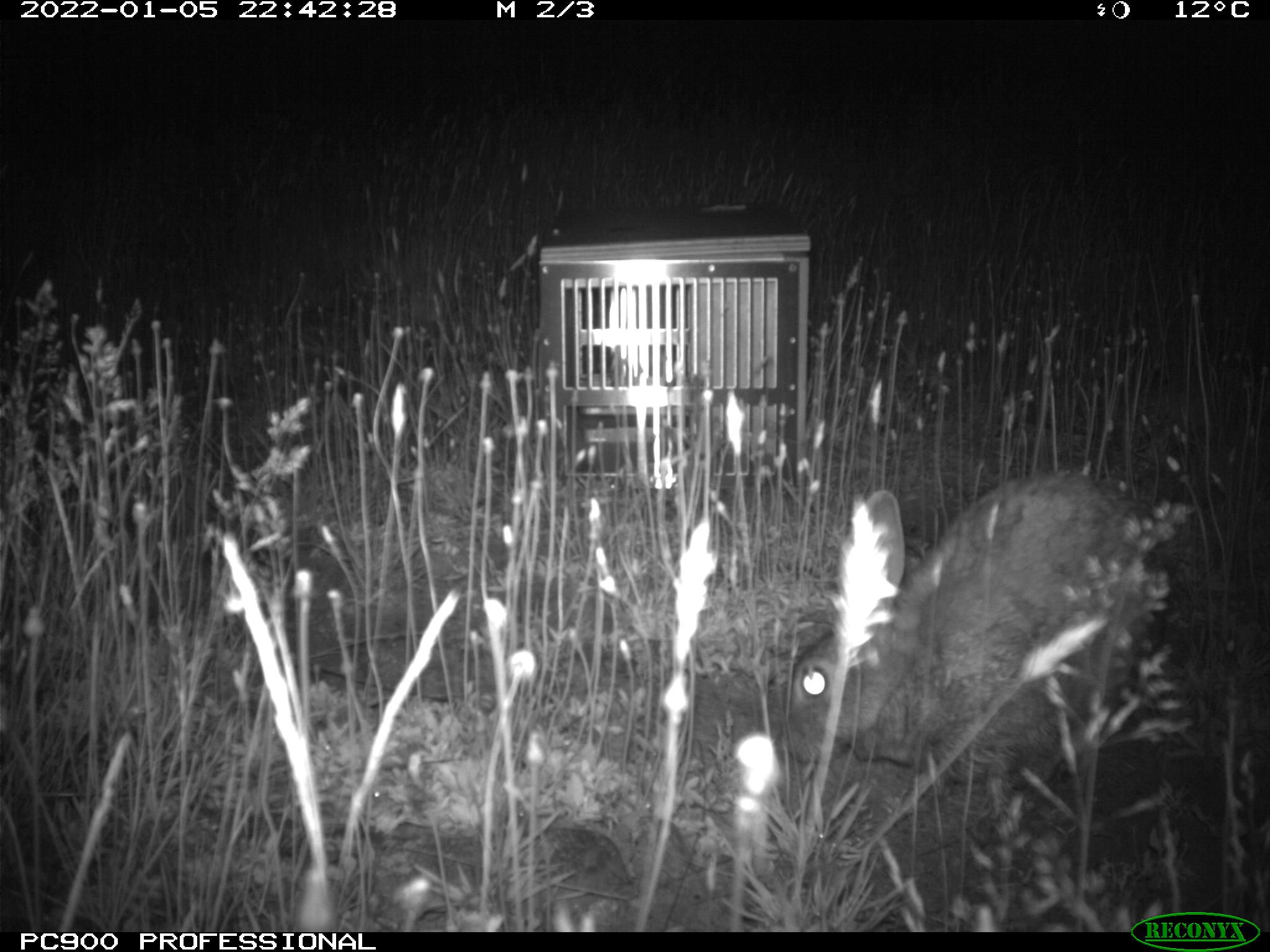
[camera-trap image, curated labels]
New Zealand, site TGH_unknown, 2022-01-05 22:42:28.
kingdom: Animalia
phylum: Chordata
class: Mammalia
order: Lagomorpha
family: Leporidae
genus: Oryctolagus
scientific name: Oryctolagus cuniculus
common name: european rabbit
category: rabbit